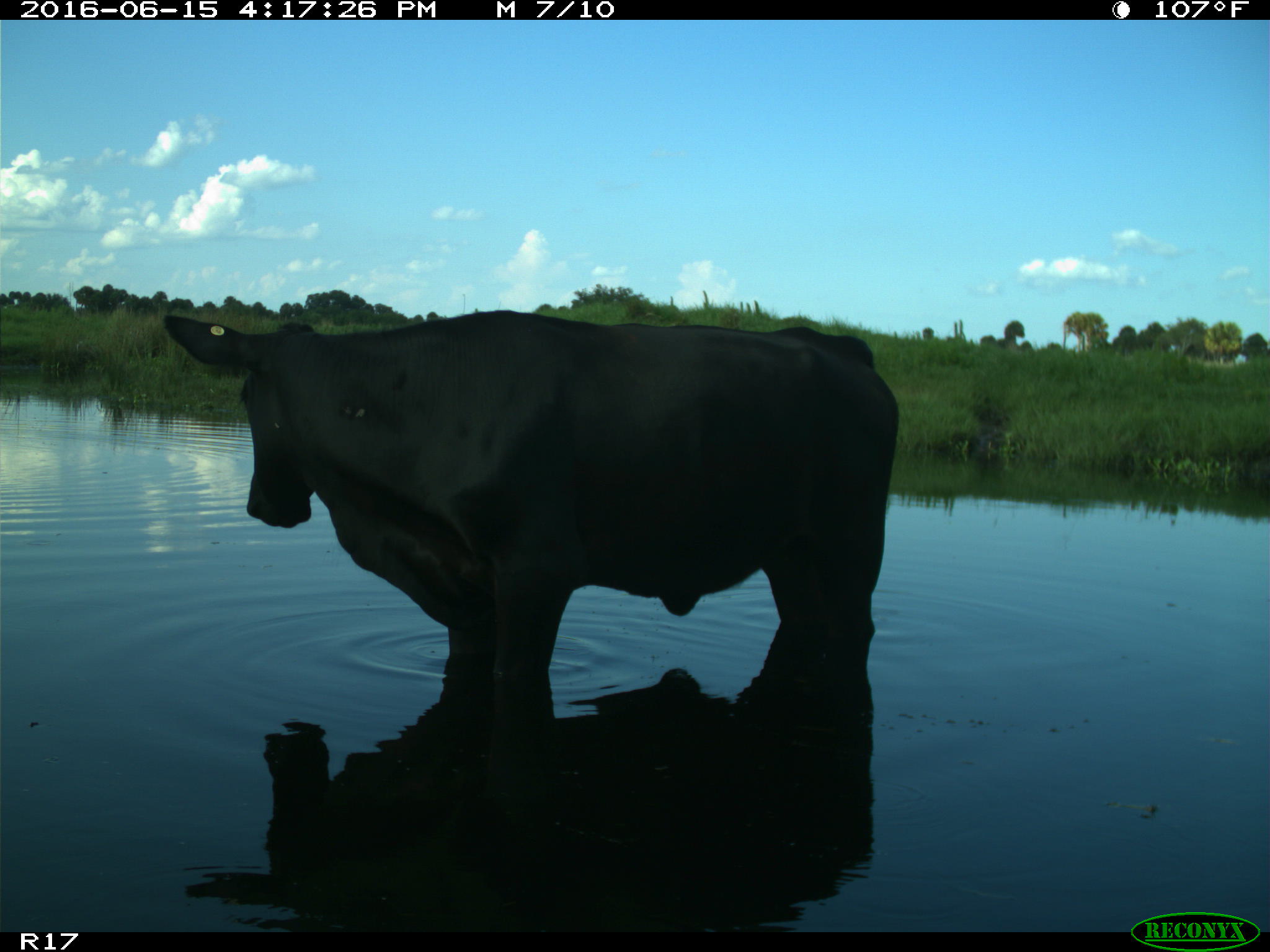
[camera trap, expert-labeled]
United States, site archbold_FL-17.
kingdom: Animalia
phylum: Chordata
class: Mammalia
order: Artiodactyla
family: Bovidae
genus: Bos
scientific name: Bos taurus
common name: domestic cow